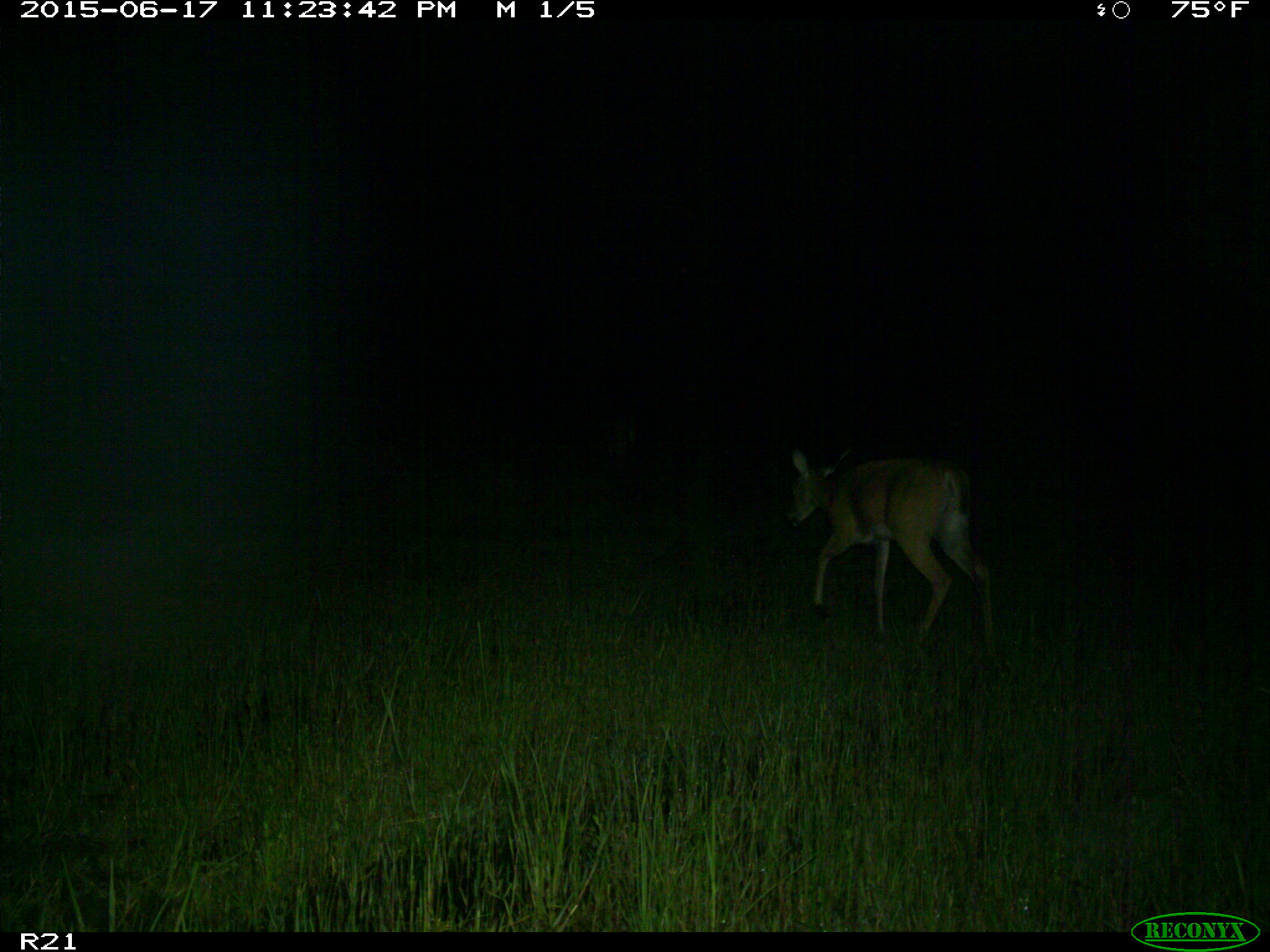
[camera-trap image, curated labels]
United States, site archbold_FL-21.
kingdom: Animalia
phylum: Chordata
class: Mammalia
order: Artiodactyla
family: Cervidae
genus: Odocoileus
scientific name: Odocoileus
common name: deer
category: unidentified deer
Unidentified deer (deer) (Odocoileus).